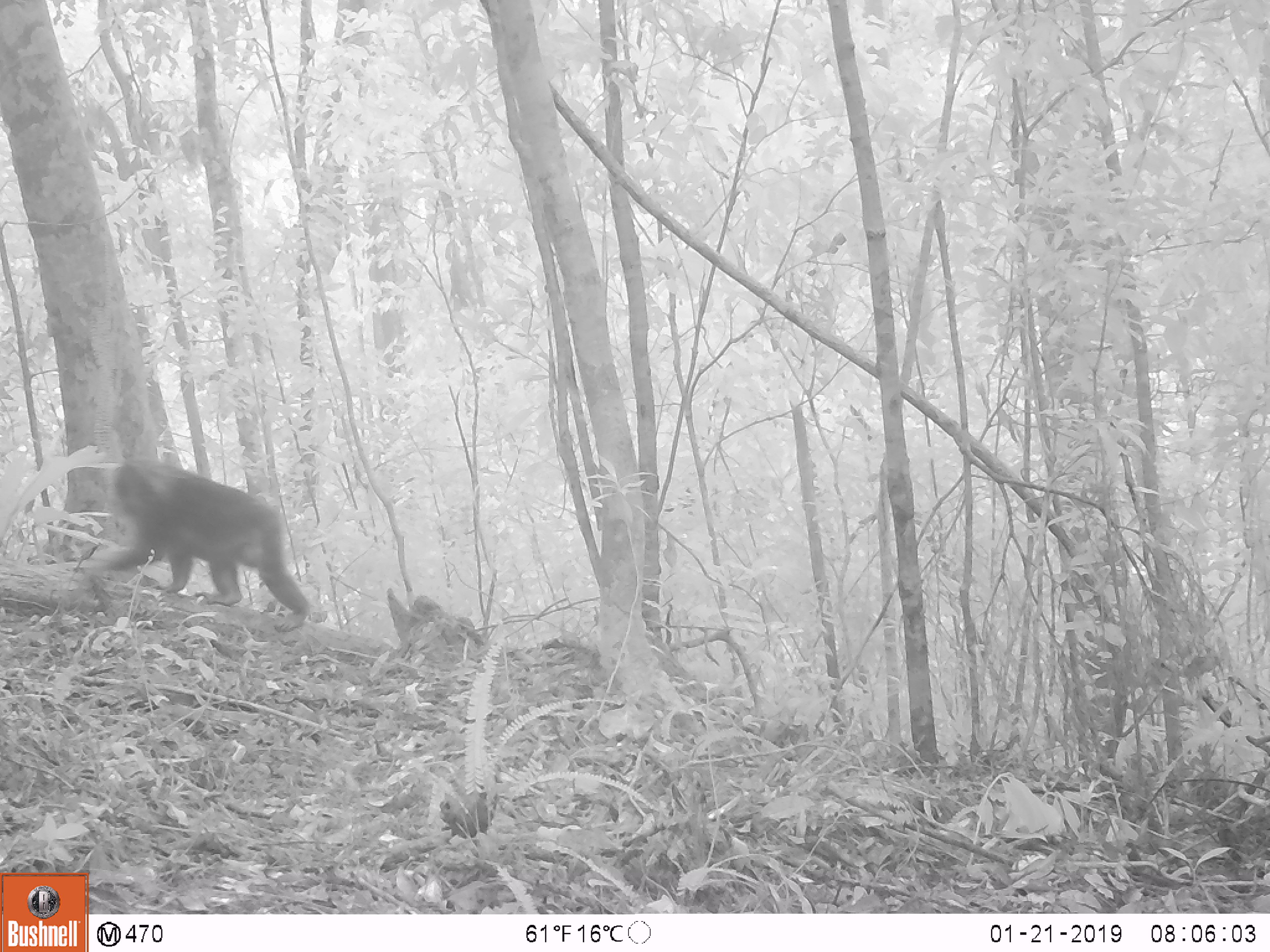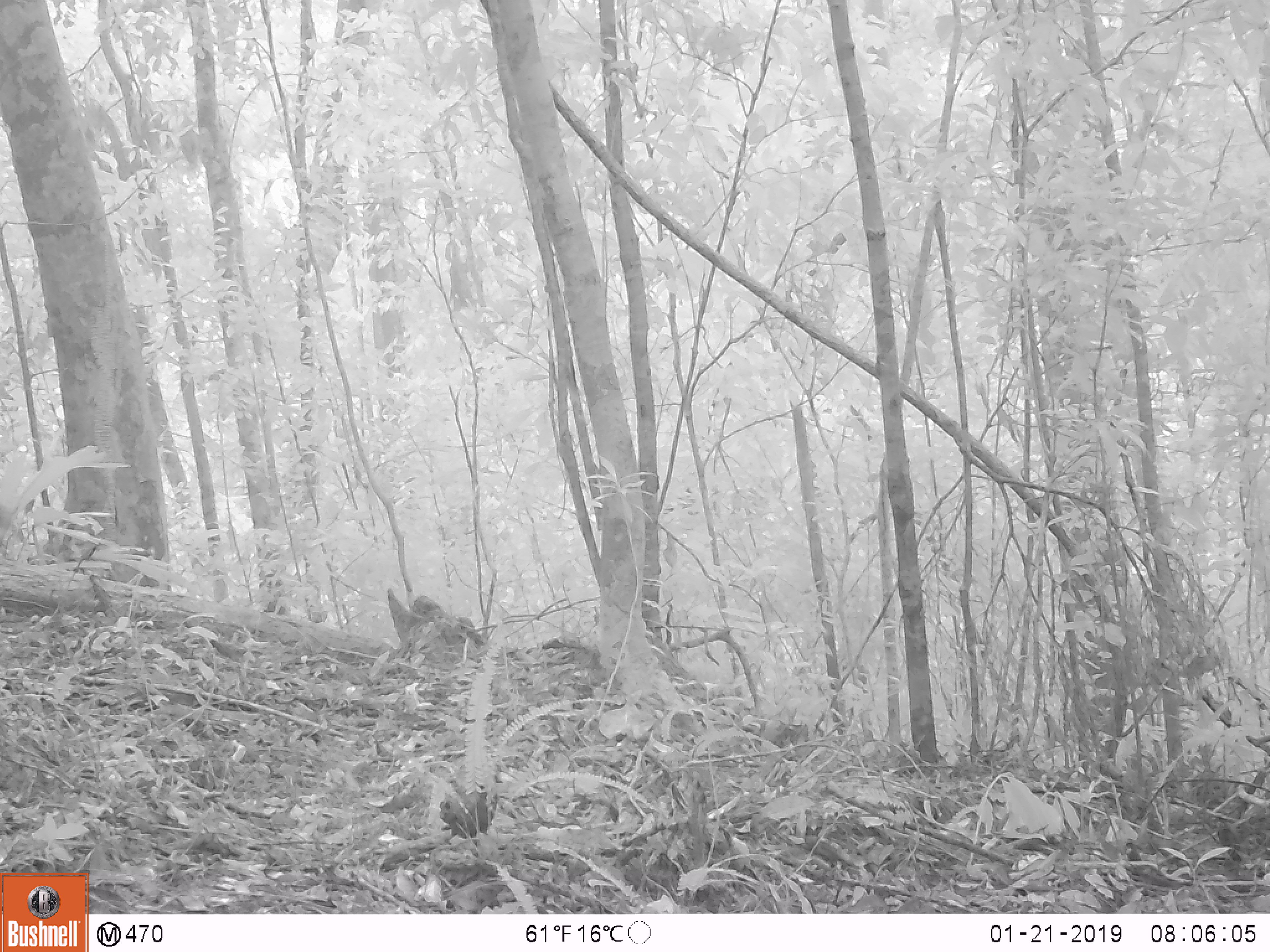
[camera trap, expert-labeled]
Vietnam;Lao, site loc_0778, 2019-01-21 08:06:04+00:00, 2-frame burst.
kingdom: Animalia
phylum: Chordata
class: Mammalia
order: Primates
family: Cercopithecidae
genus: Macaca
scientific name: Macaca arctoides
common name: stump-tailed macaque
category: stump tailed macaque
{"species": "stump tailed macaque (stump-tailed macaque) (Macaca arctoides)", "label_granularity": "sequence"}